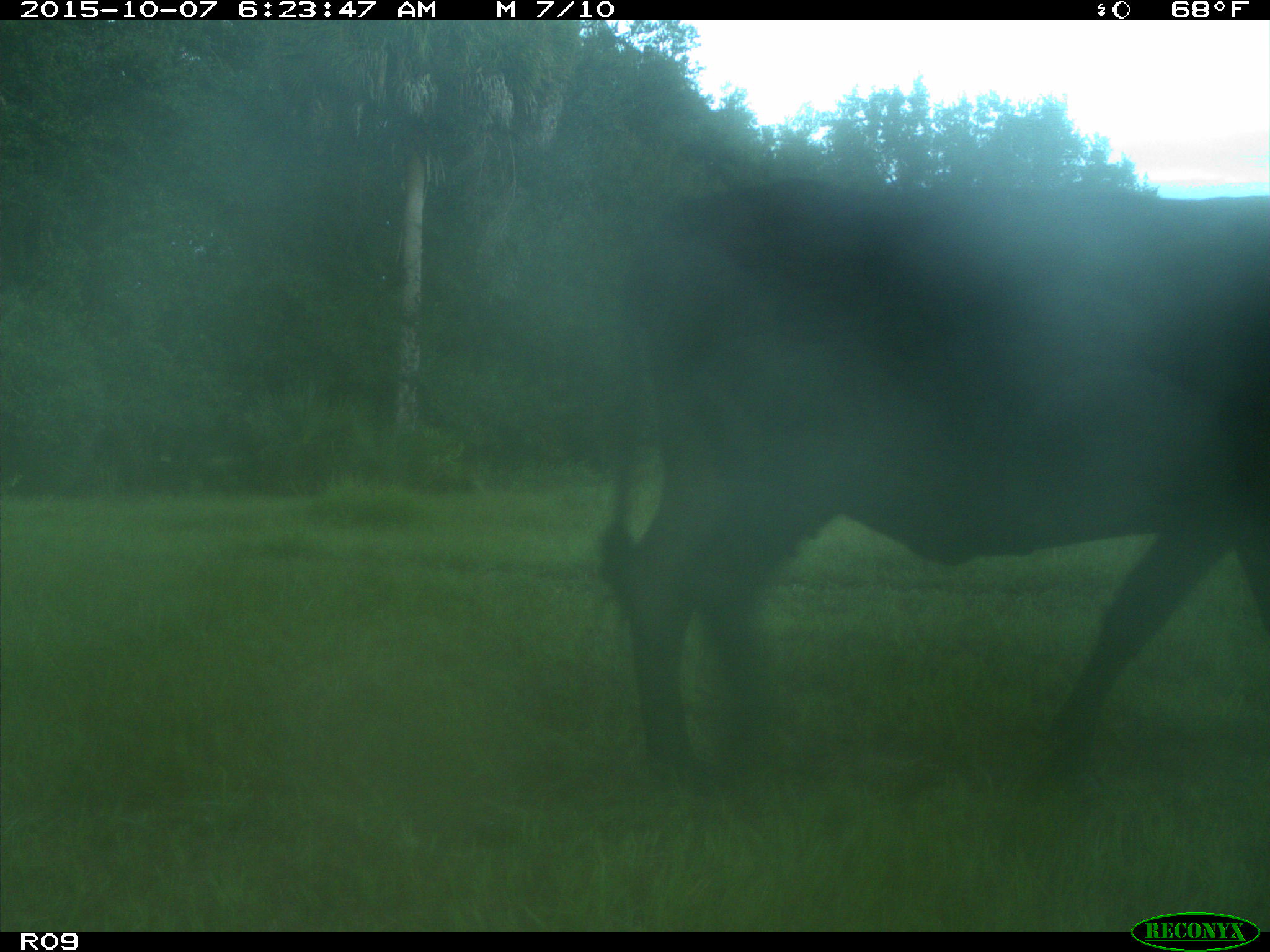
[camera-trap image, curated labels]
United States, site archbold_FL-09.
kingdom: Animalia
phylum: Chordata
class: Mammalia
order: Artiodactyla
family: Bovidae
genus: Bos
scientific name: Bos taurus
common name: domestic cow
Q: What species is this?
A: Bos taurus (domestic cow).